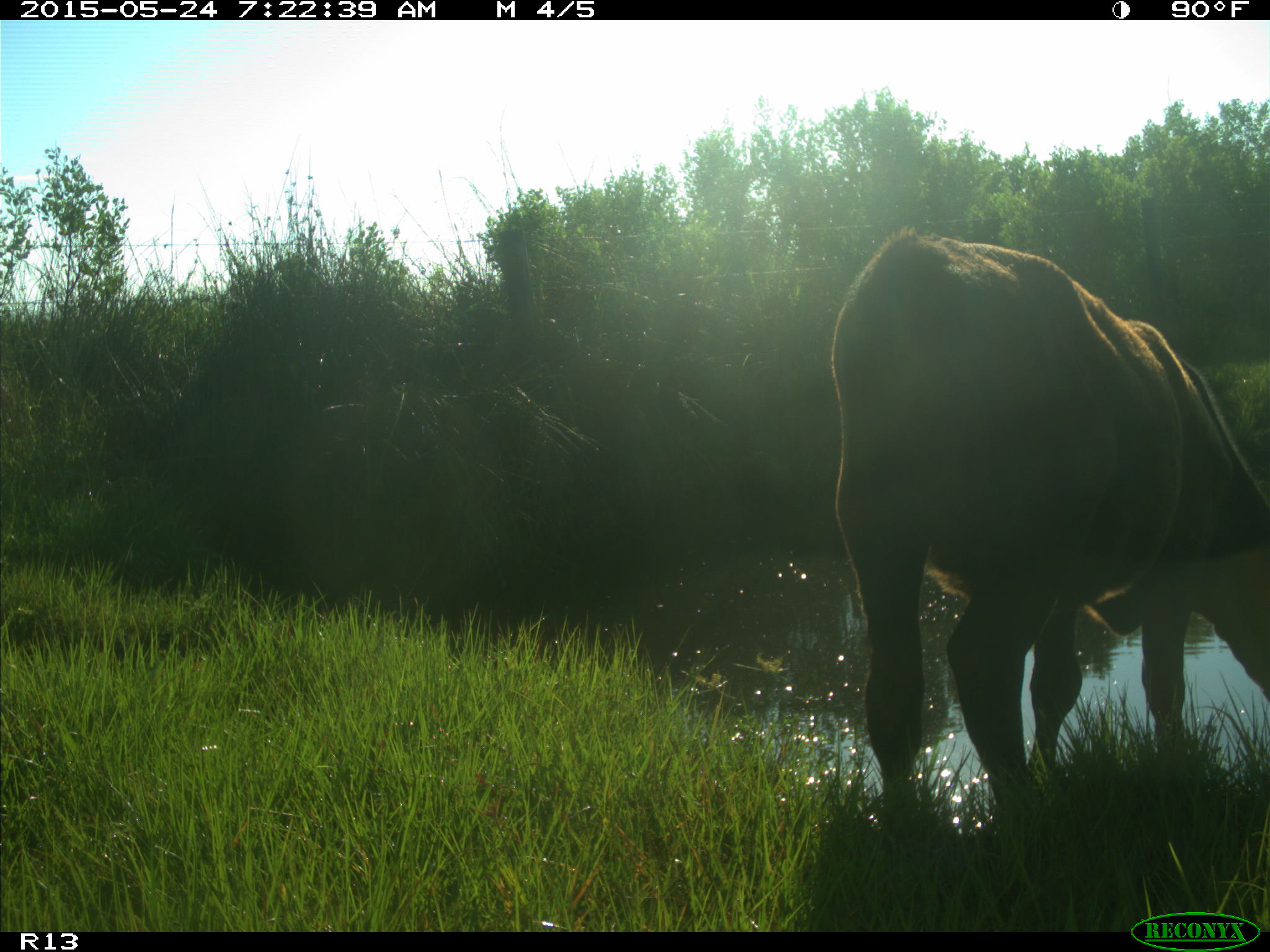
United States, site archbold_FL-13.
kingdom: Animalia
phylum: Chordata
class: Mammalia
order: Artiodactyla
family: Bovidae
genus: Bos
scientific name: Bos taurus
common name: domestic cow